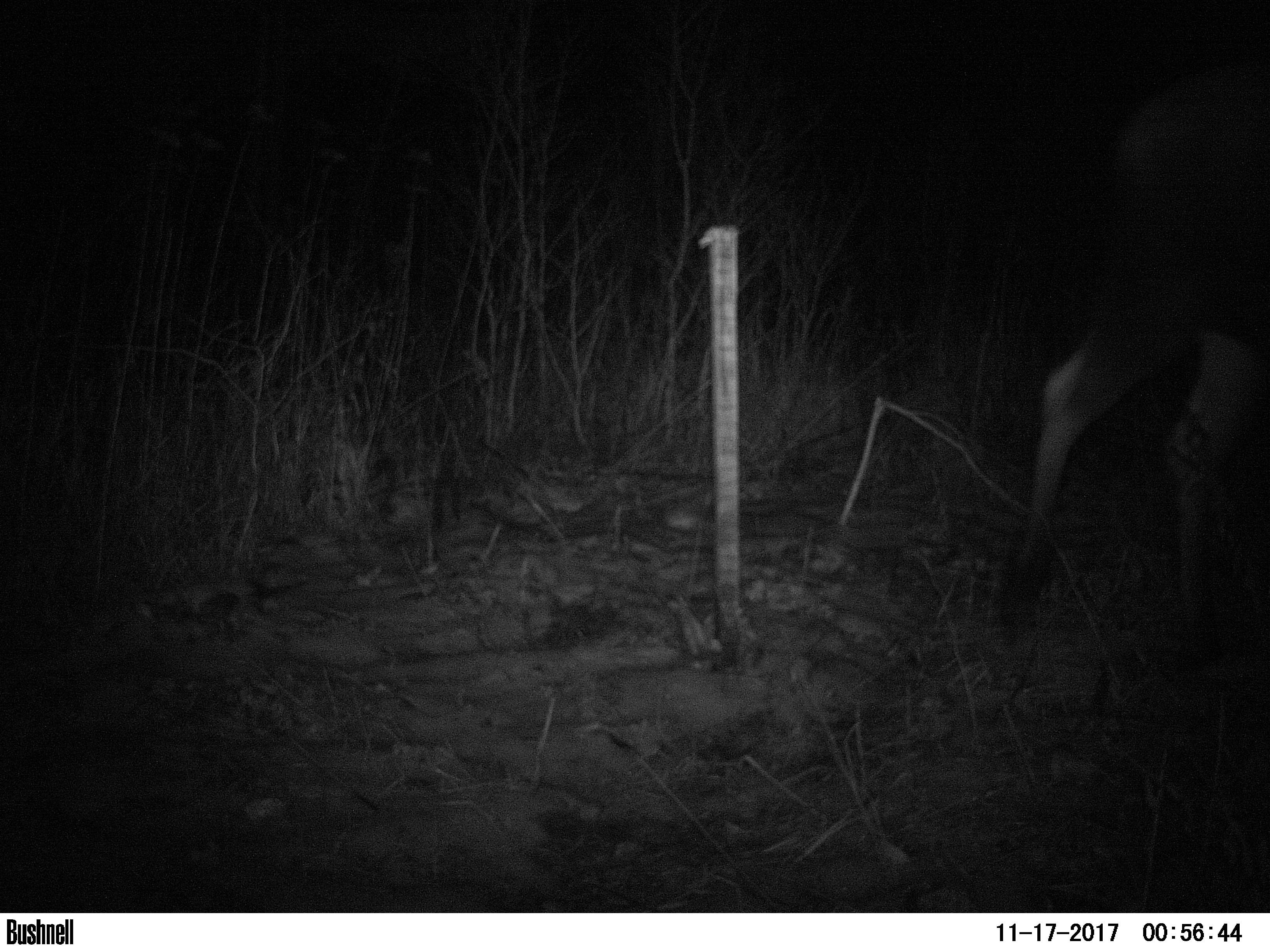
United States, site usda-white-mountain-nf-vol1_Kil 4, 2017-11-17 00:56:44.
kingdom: Animalia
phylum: Chordata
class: Mammalia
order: Artiodactyla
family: Cervidae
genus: Alces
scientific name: Alces alces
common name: moose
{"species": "moose (Alces alces)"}